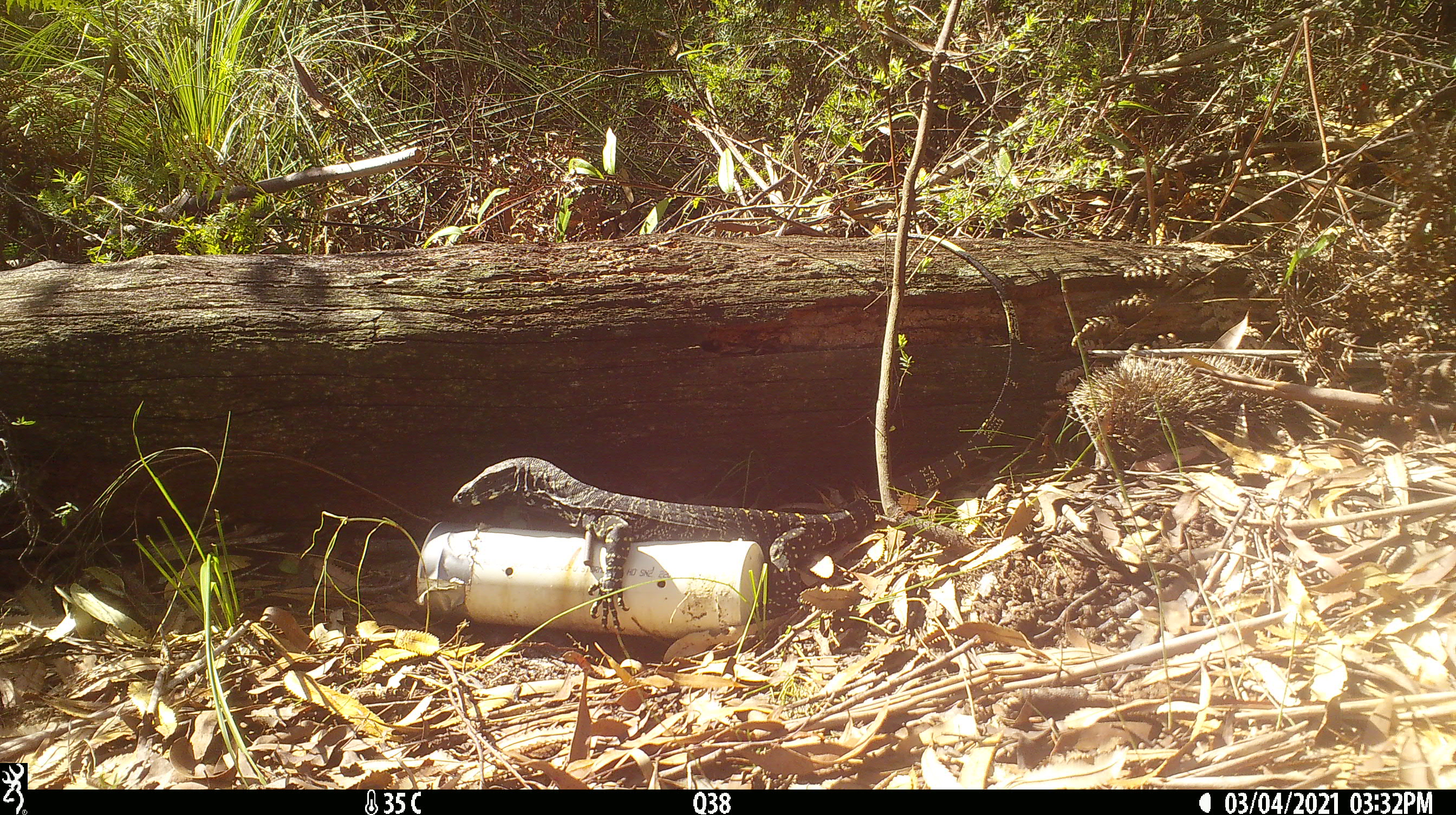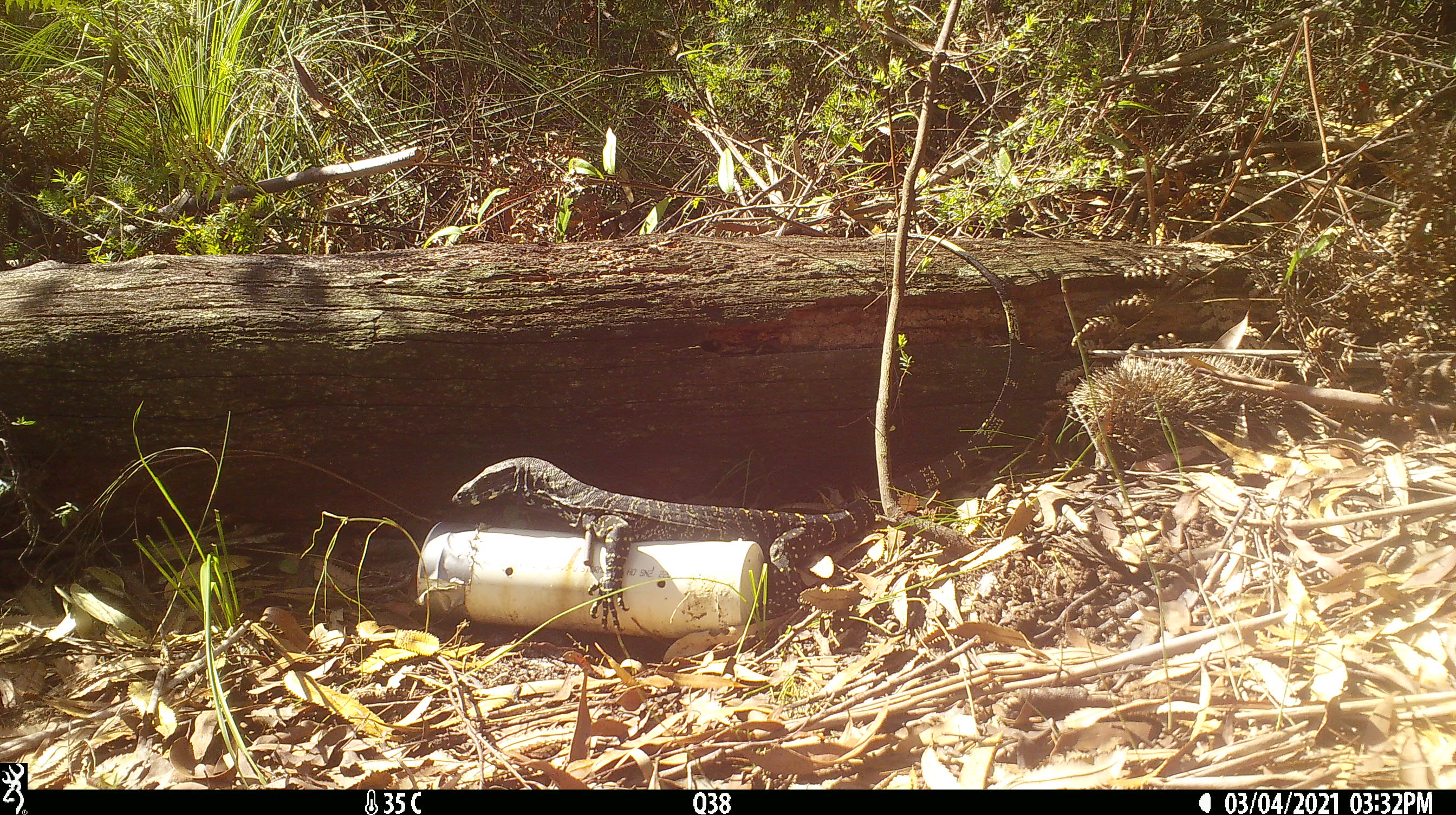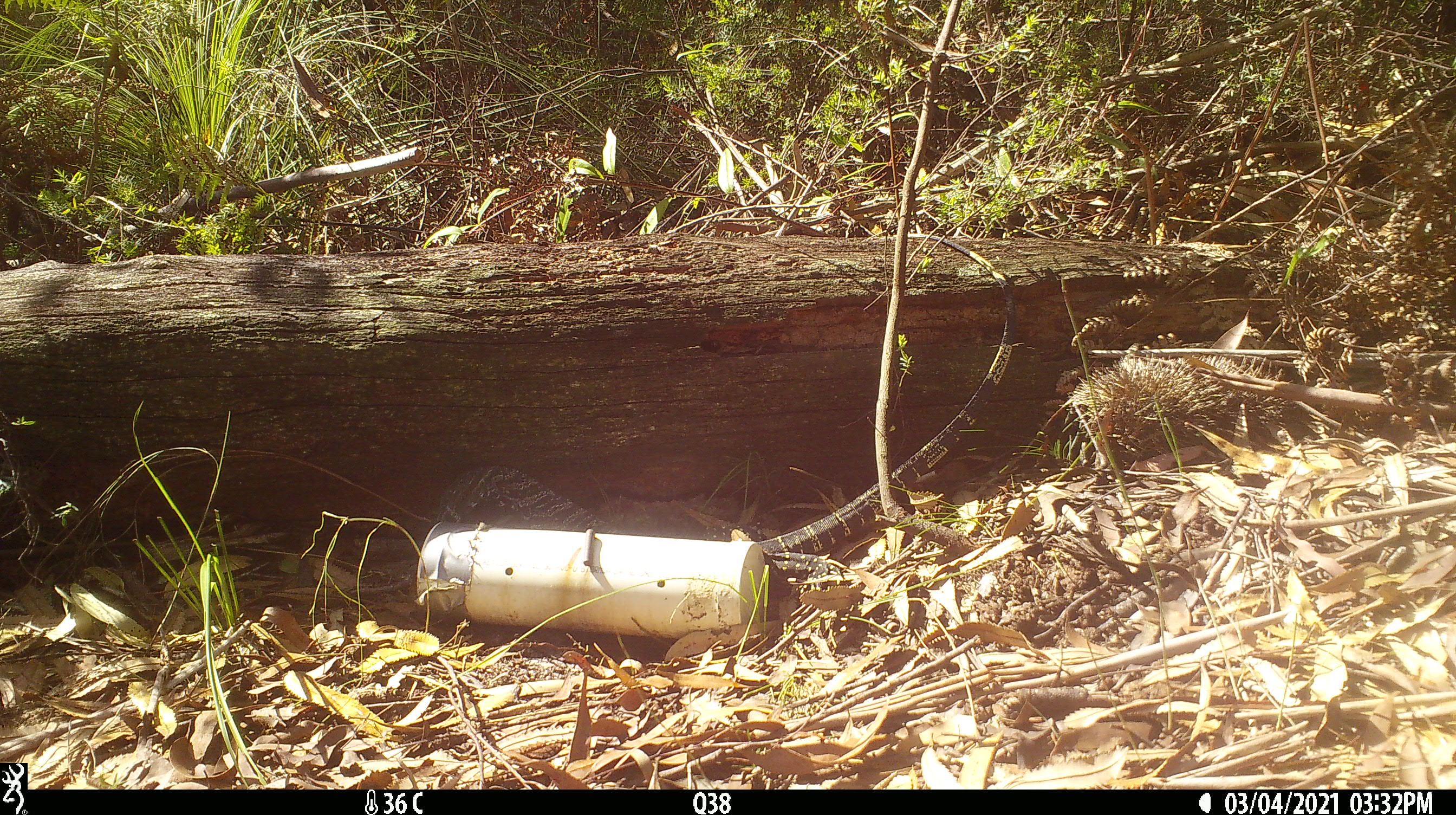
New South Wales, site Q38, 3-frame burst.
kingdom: Animalia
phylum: Chordata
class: Reptilia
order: Squamata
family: Varanidae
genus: Varanus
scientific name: Varanus varius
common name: lace monitor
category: goanna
Goanna (lace monitor) (Varanus varius).